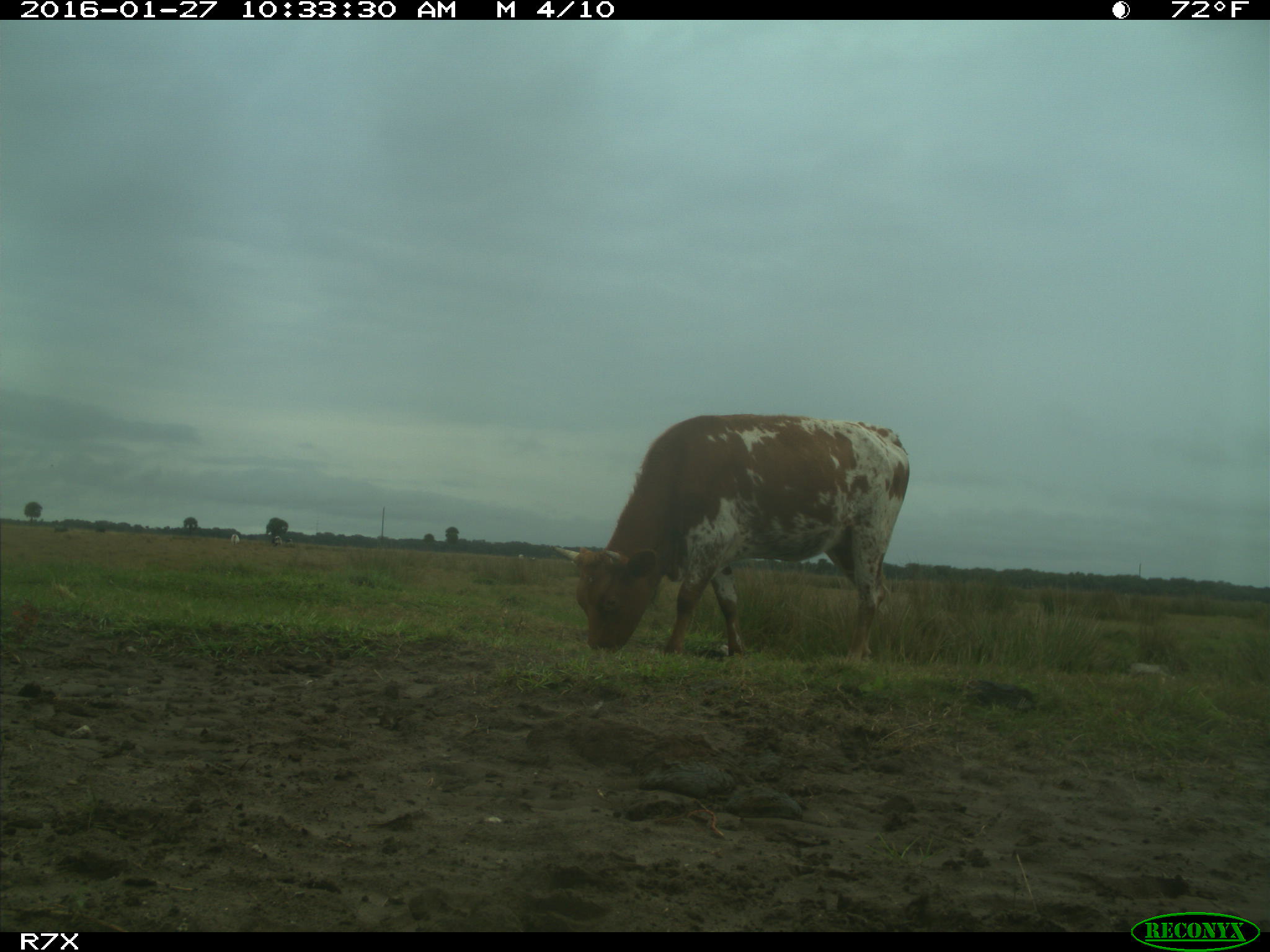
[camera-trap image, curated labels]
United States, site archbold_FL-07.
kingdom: Animalia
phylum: Chordata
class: Mammalia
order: Artiodactyla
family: Bovidae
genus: Bos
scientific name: Bos taurus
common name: domestic cow